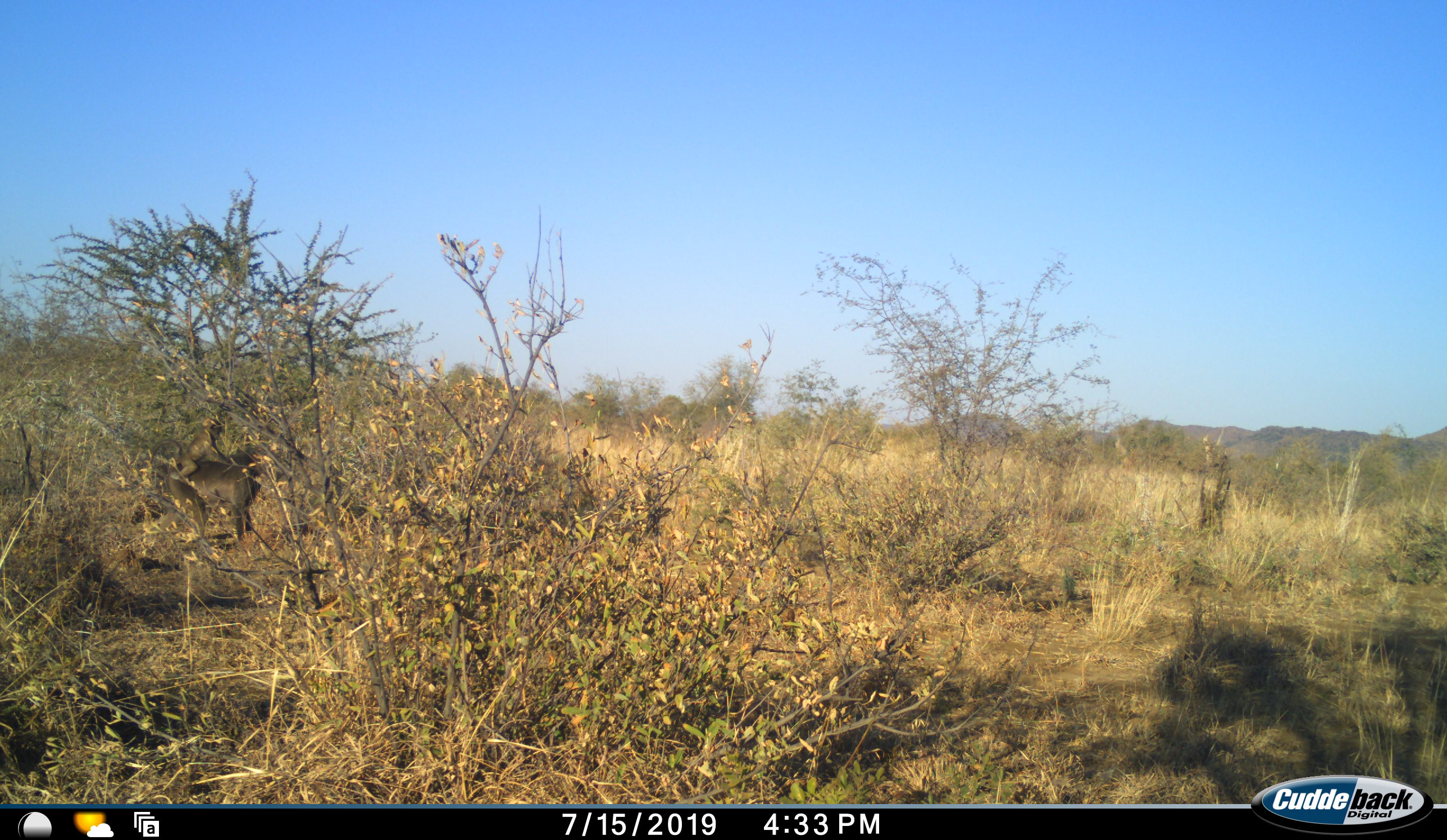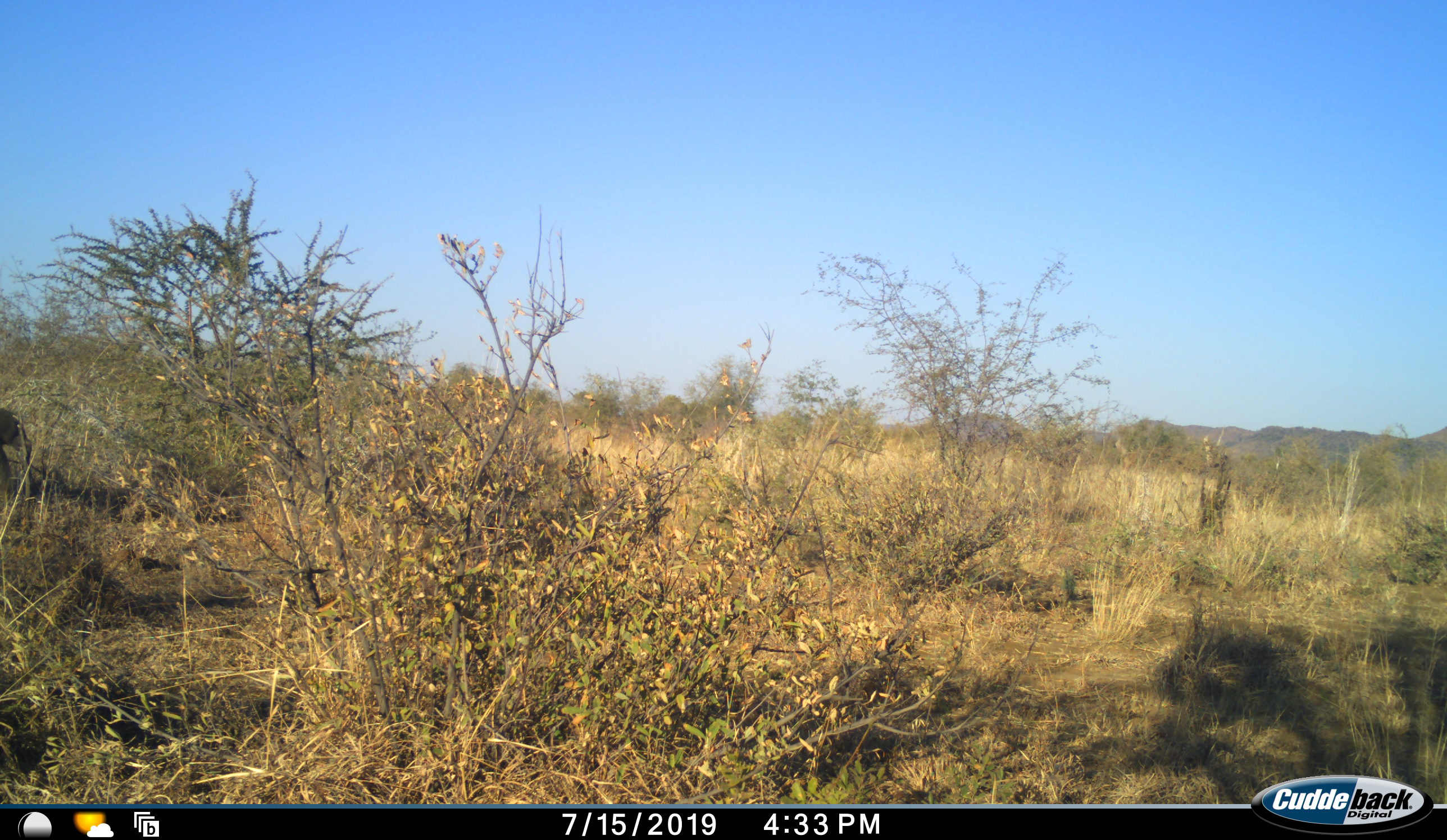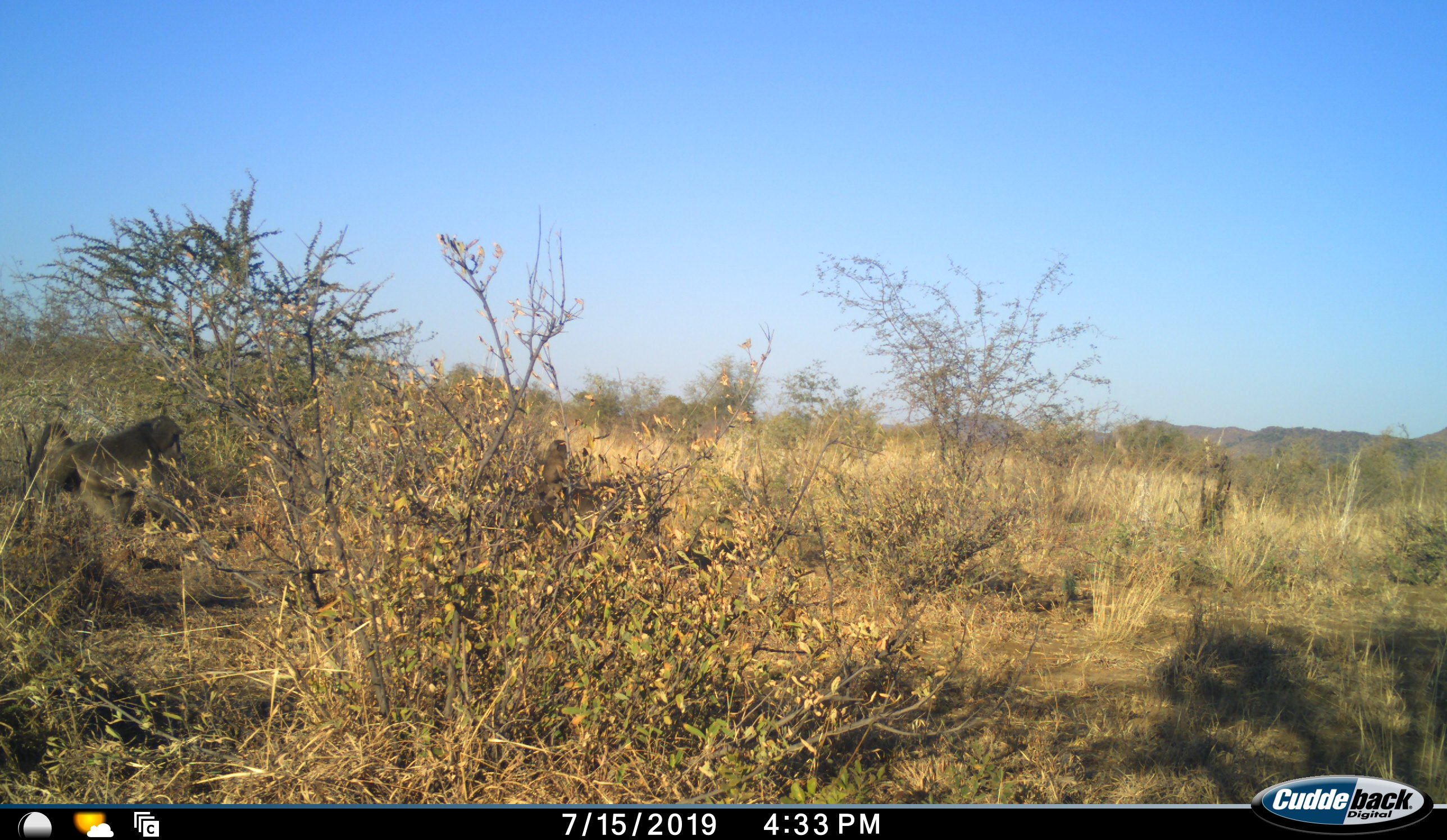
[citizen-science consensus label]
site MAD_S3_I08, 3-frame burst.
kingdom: Animalia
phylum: Chordata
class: Mammalia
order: Primates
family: Cercopithecidae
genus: Papio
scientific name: Papio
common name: baboon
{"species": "baboon (Papio)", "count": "2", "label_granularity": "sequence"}